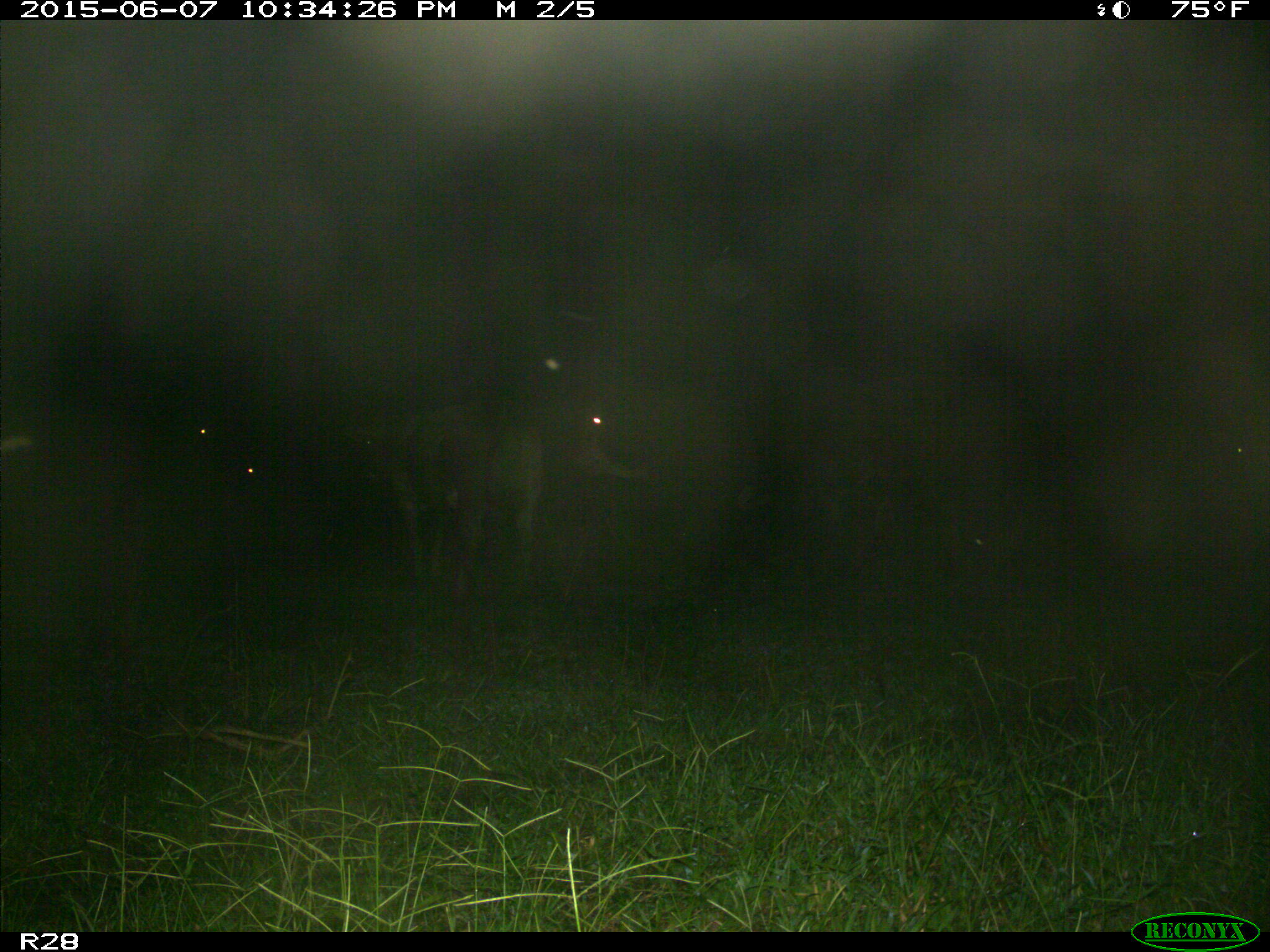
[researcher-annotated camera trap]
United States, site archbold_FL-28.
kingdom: Animalia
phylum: Chordata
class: Mammalia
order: Artiodactyla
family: Bovidae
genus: Bos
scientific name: Bos taurus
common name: domestic cow